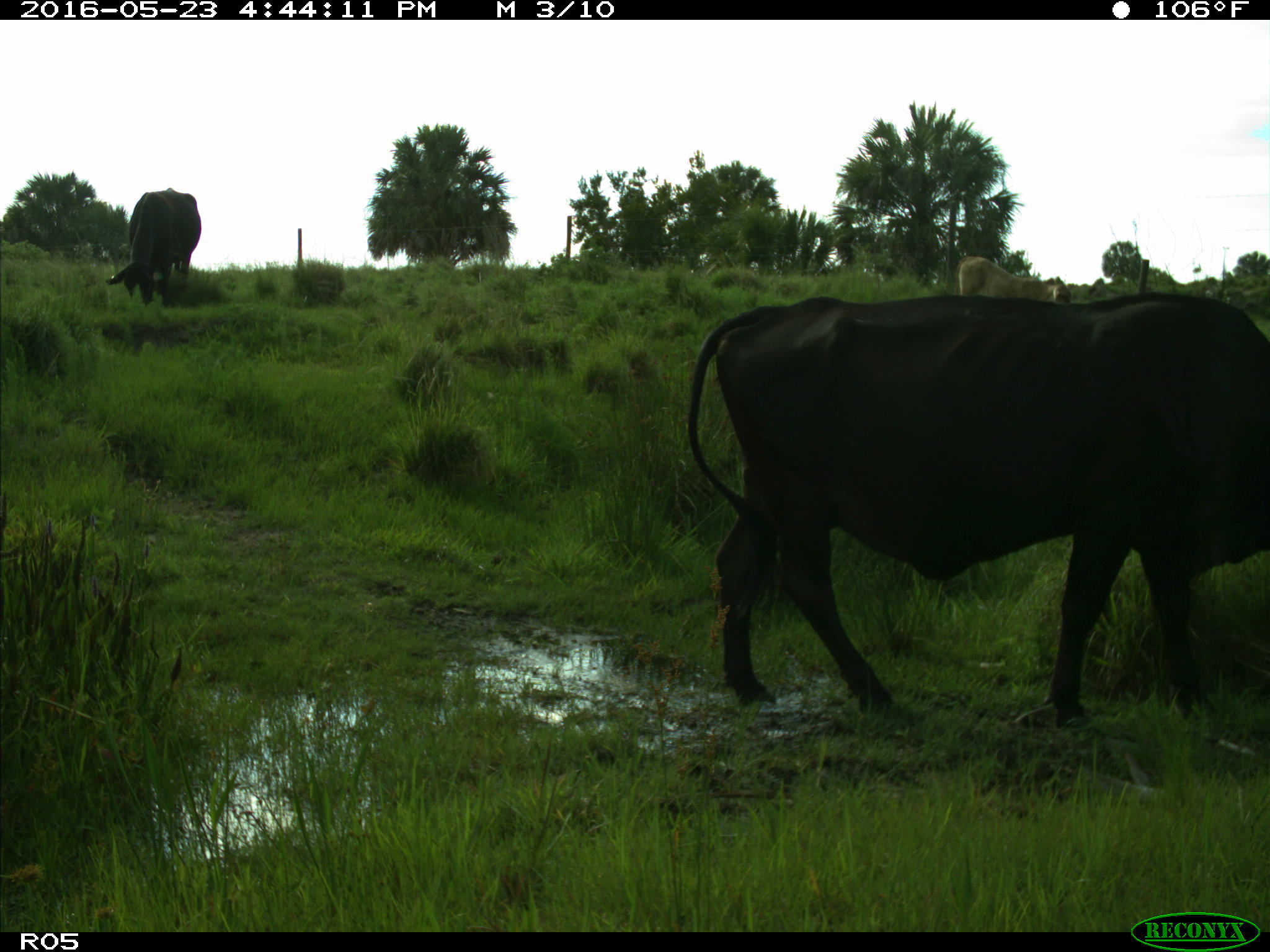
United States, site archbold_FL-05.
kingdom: Animalia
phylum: Chordata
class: Mammalia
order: Artiodactyla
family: Bovidae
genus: Bos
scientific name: Bos taurus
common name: domestic cow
Bos taurus (domestic cow).